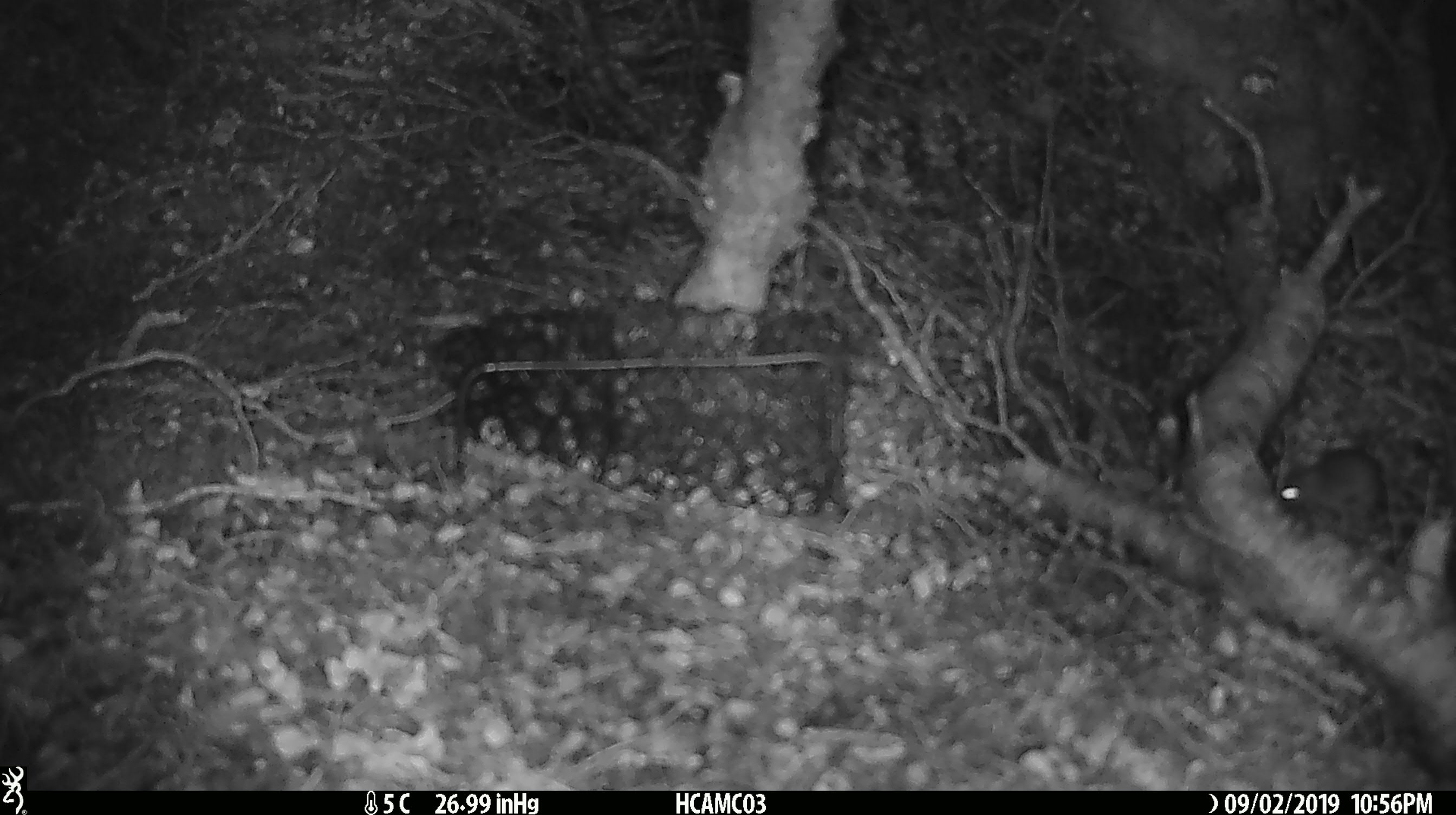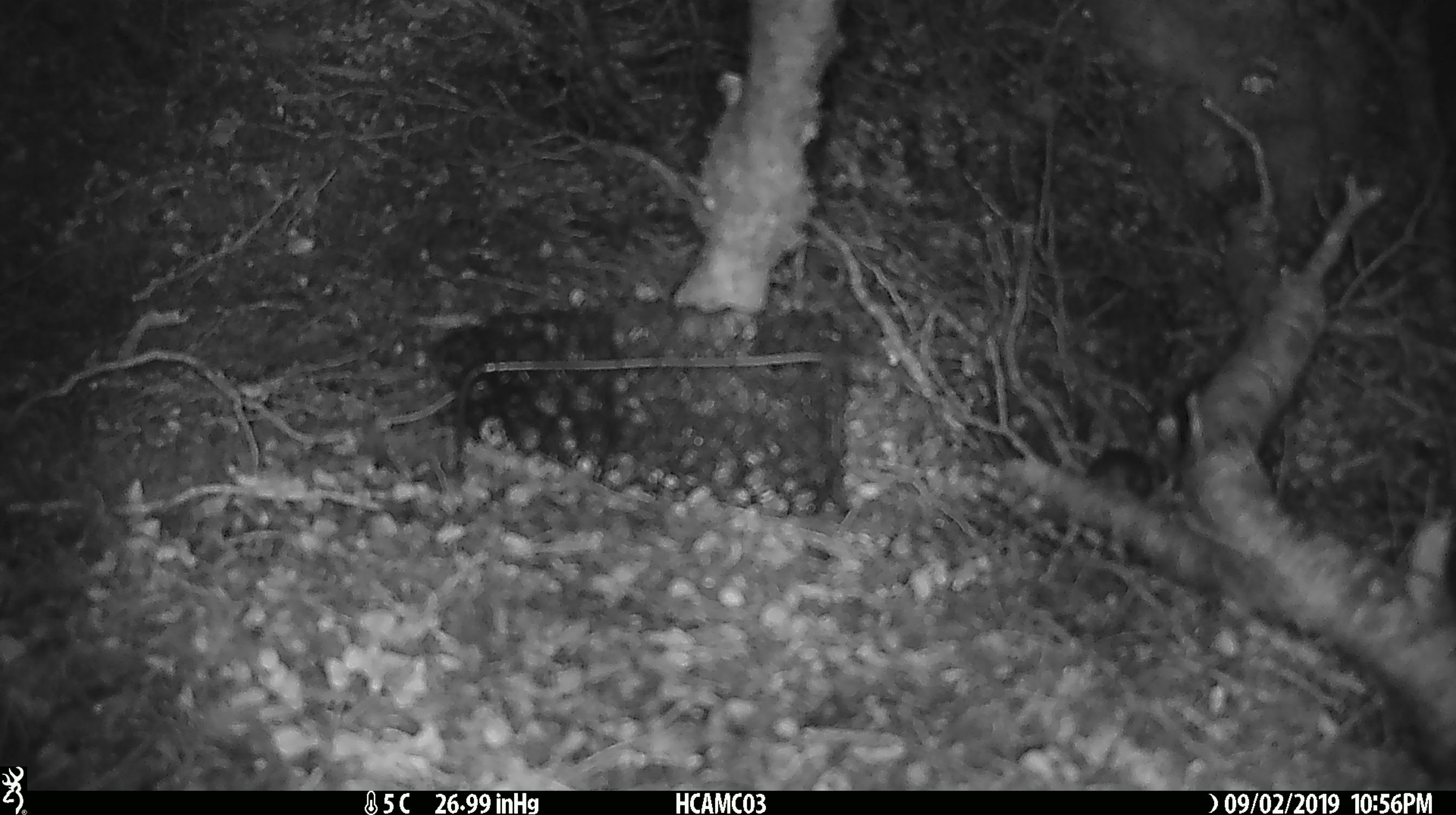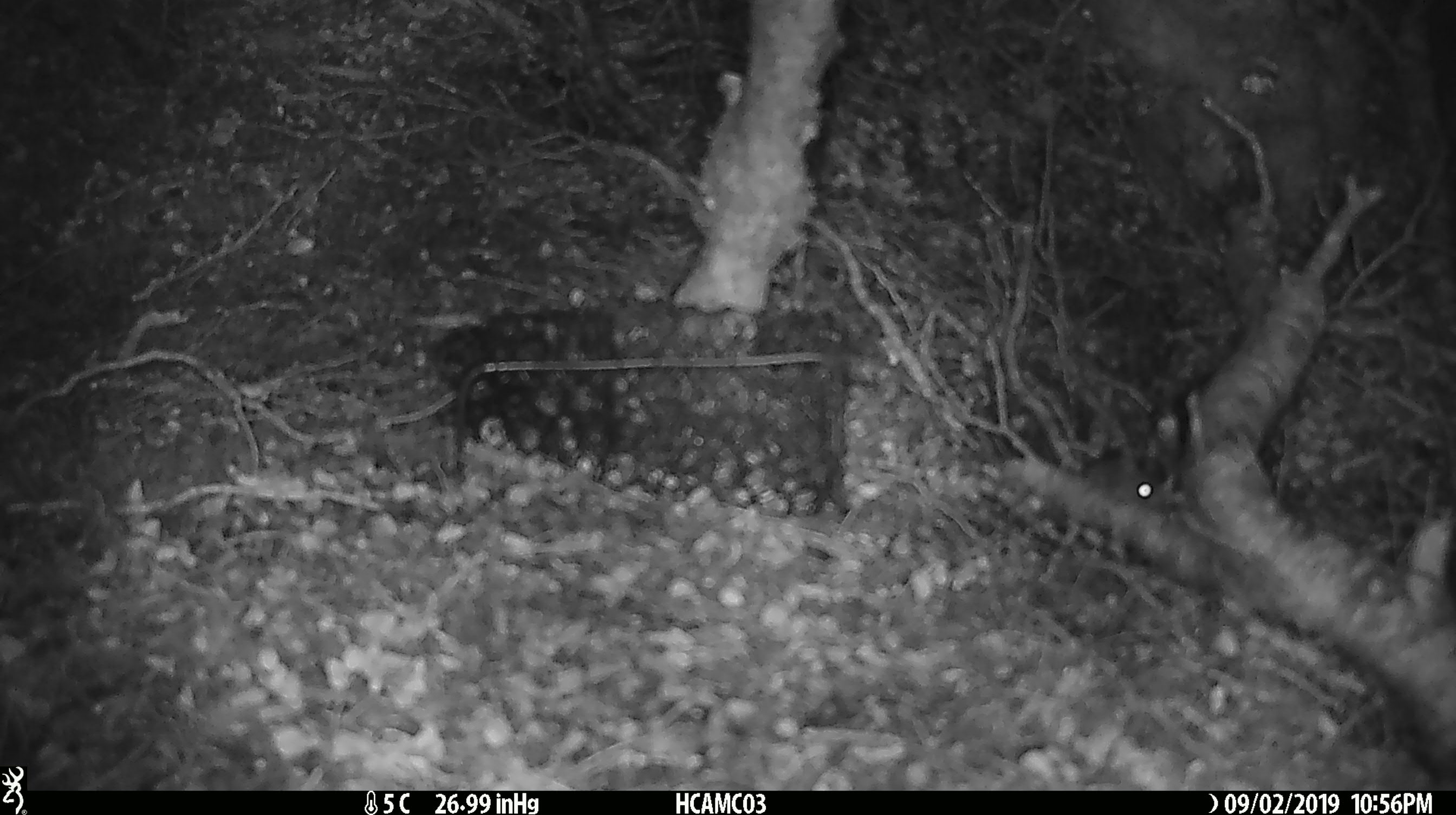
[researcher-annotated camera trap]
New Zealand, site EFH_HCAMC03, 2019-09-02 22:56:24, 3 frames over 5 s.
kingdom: Animalia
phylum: Chordata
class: Mammalia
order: Rodentia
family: Muridae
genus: Mus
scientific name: Mus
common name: mouse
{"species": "mouse (Mus)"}